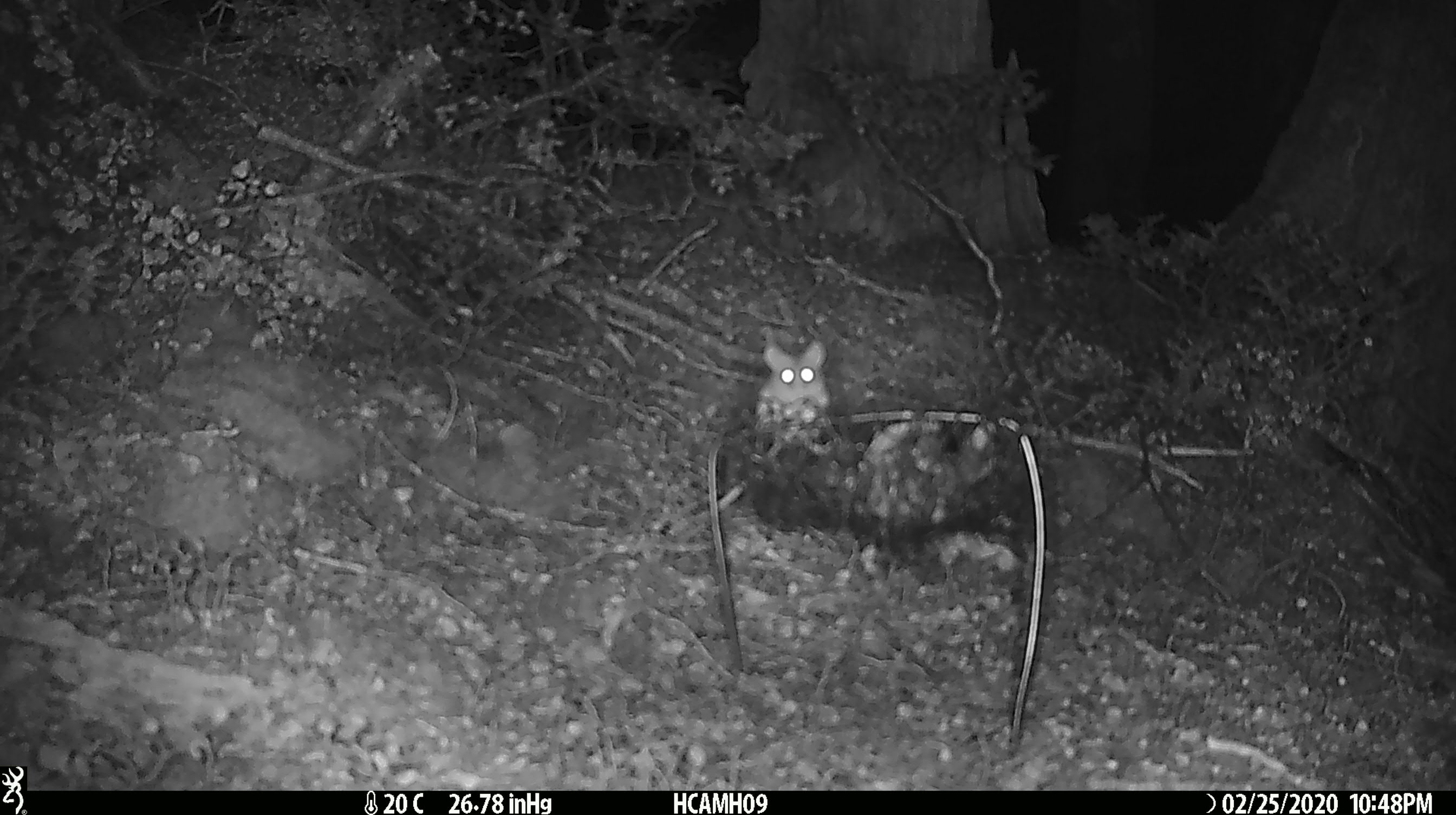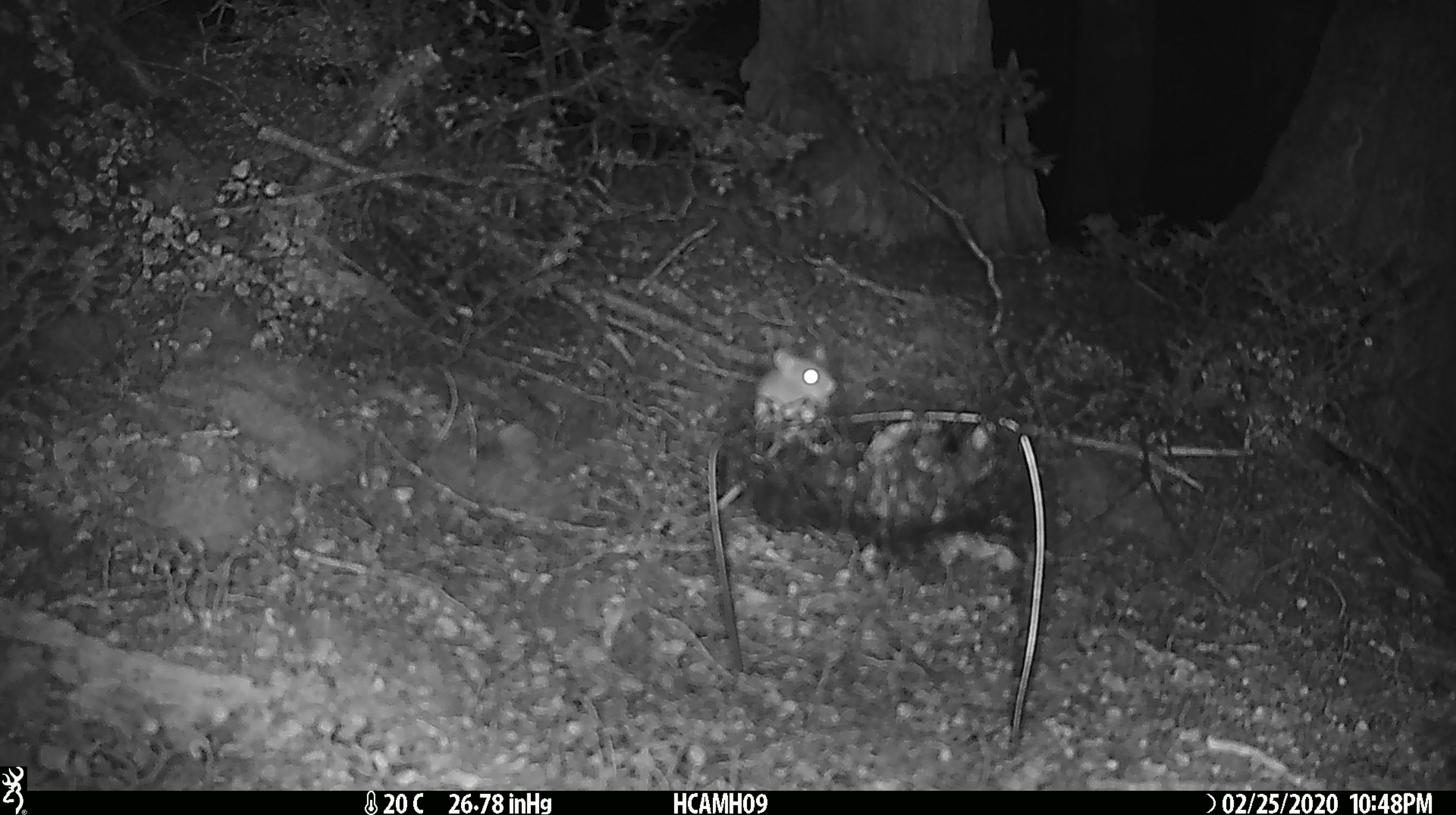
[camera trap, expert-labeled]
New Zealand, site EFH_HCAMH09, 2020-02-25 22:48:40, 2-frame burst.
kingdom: Animalia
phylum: Chordata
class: Mammalia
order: Rodentia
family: Muridae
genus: Mus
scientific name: Mus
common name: mouse